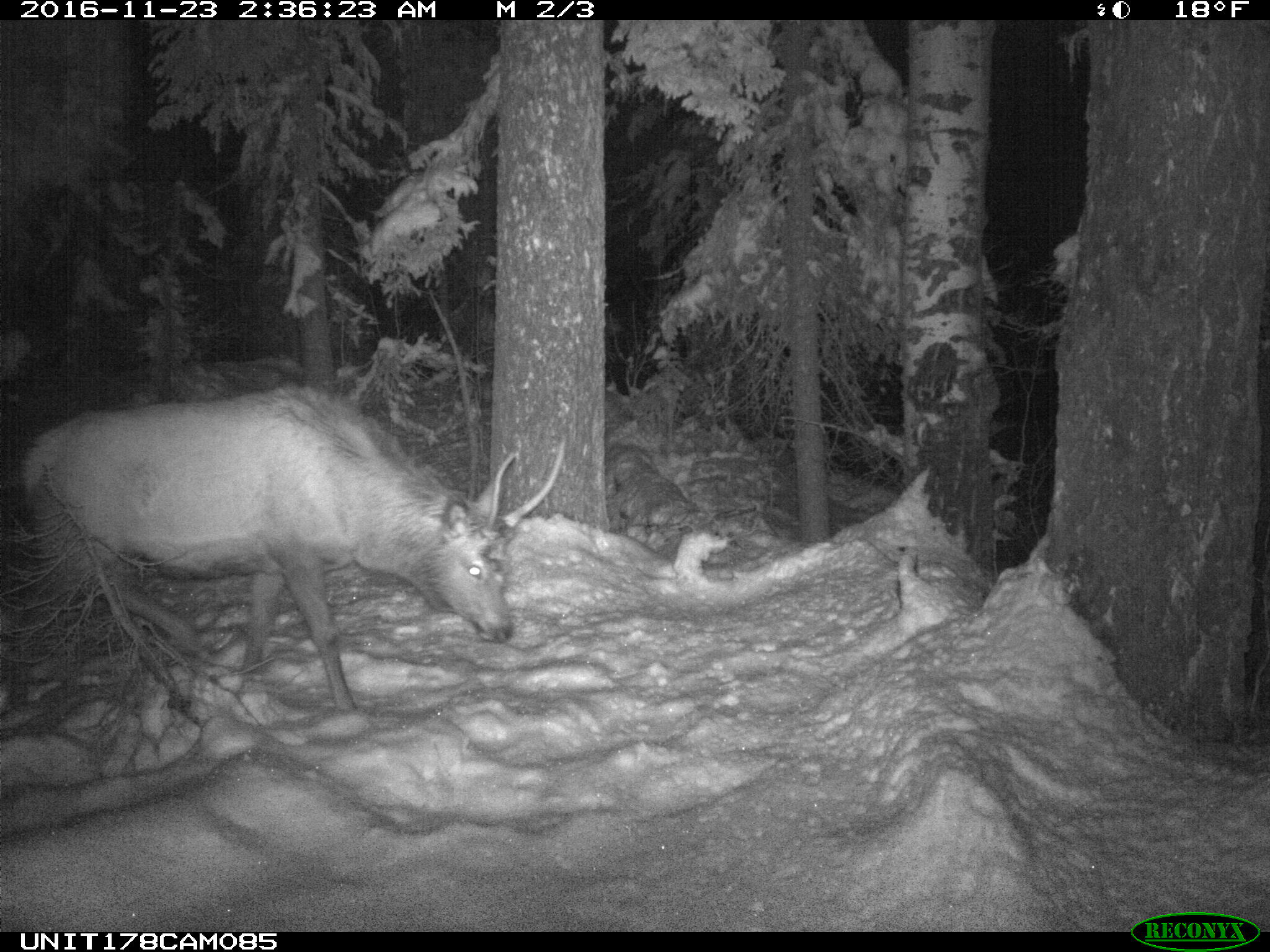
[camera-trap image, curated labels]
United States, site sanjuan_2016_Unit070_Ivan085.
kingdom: Animalia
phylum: Chordata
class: Mammalia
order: Artiodactyla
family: Cervidae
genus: Cervus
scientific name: Cervus elaphus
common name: red deer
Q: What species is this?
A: Cervus elaphus (red deer).